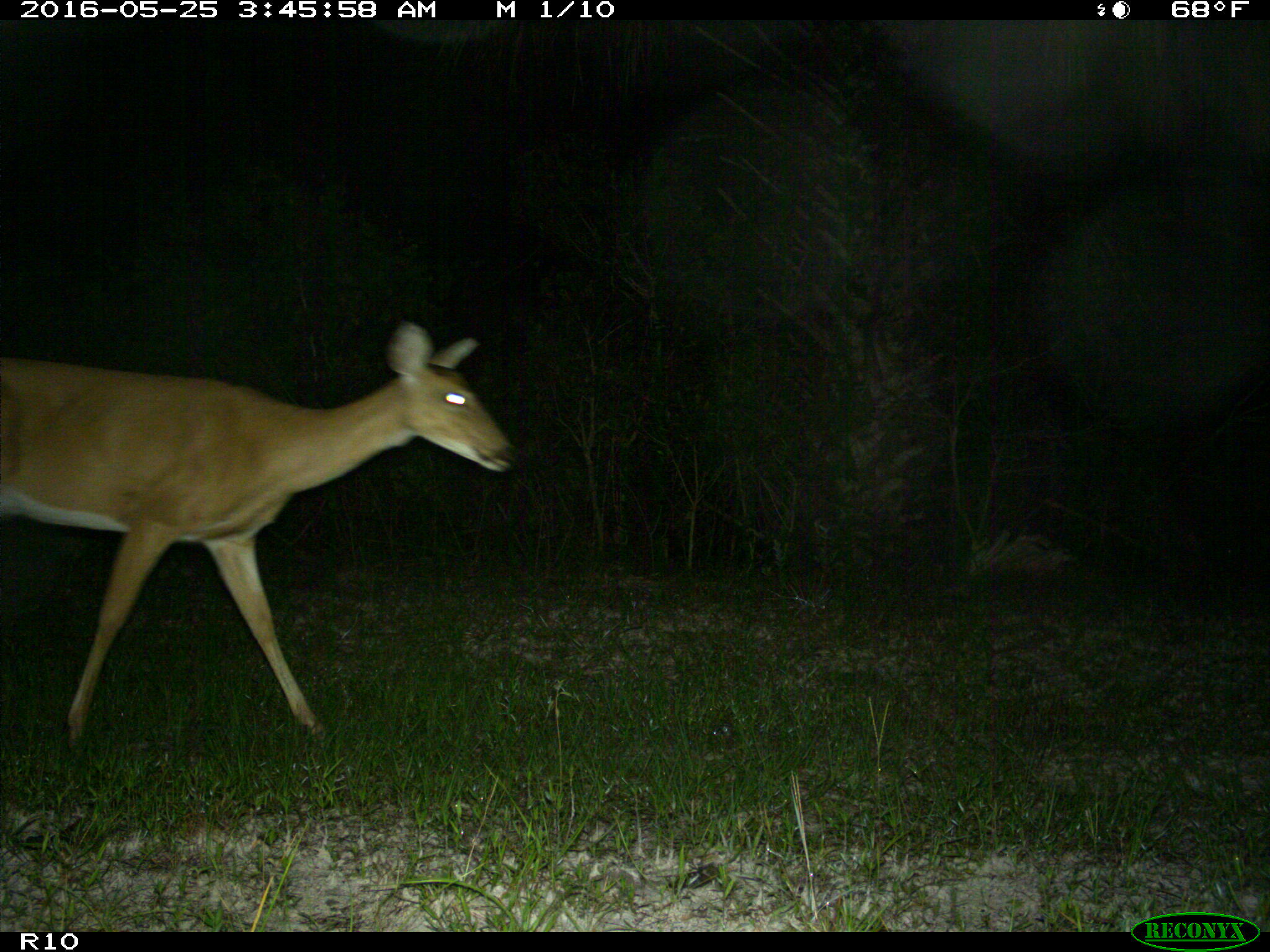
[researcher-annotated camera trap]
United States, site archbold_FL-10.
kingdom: Animalia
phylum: Chordata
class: Mammalia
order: Artiodactyla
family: Cervidae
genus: Odocoileus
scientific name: Odocoileus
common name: deer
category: unidentified deer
Unidentified deer (deer) (Odocoileus).